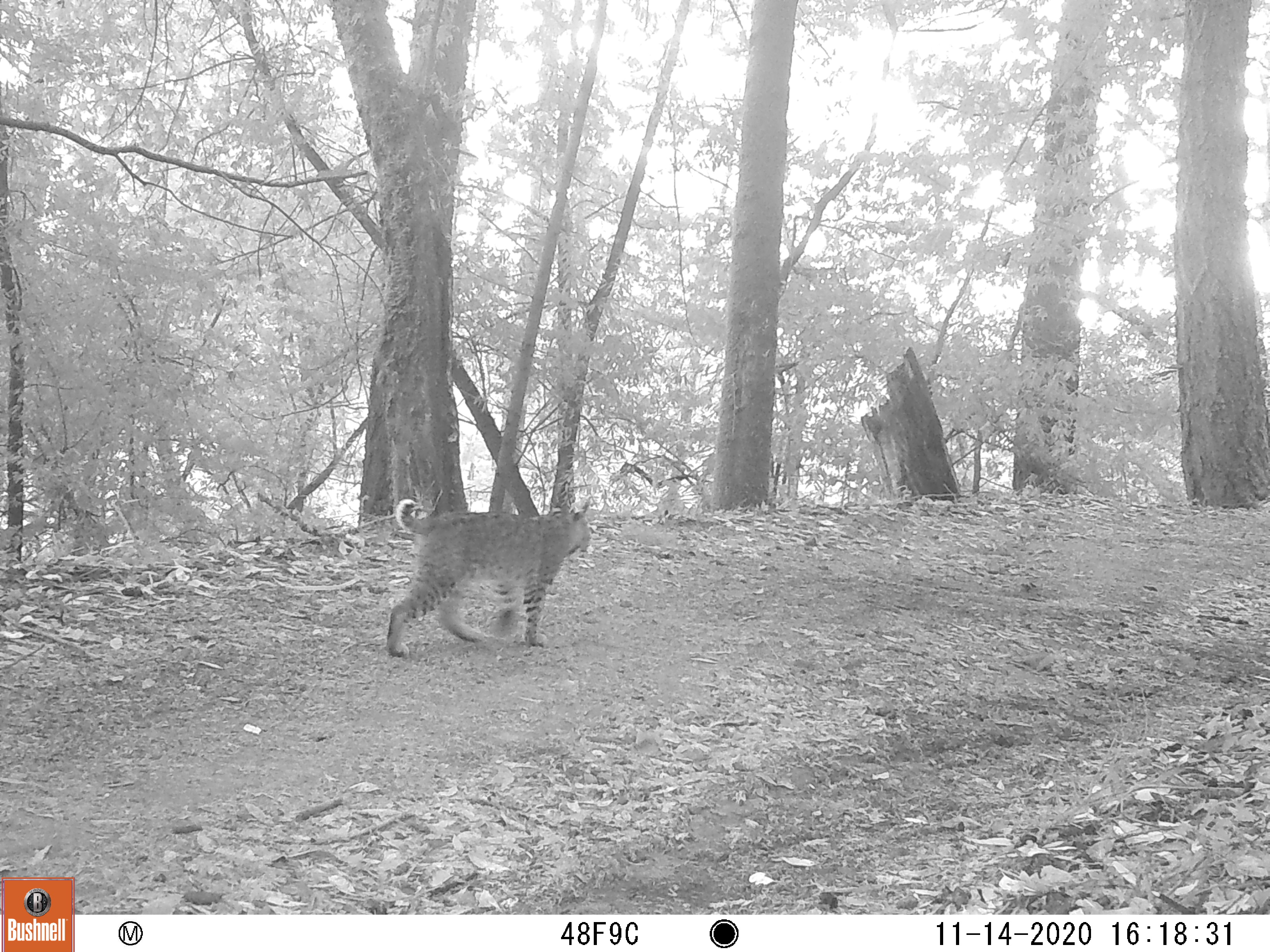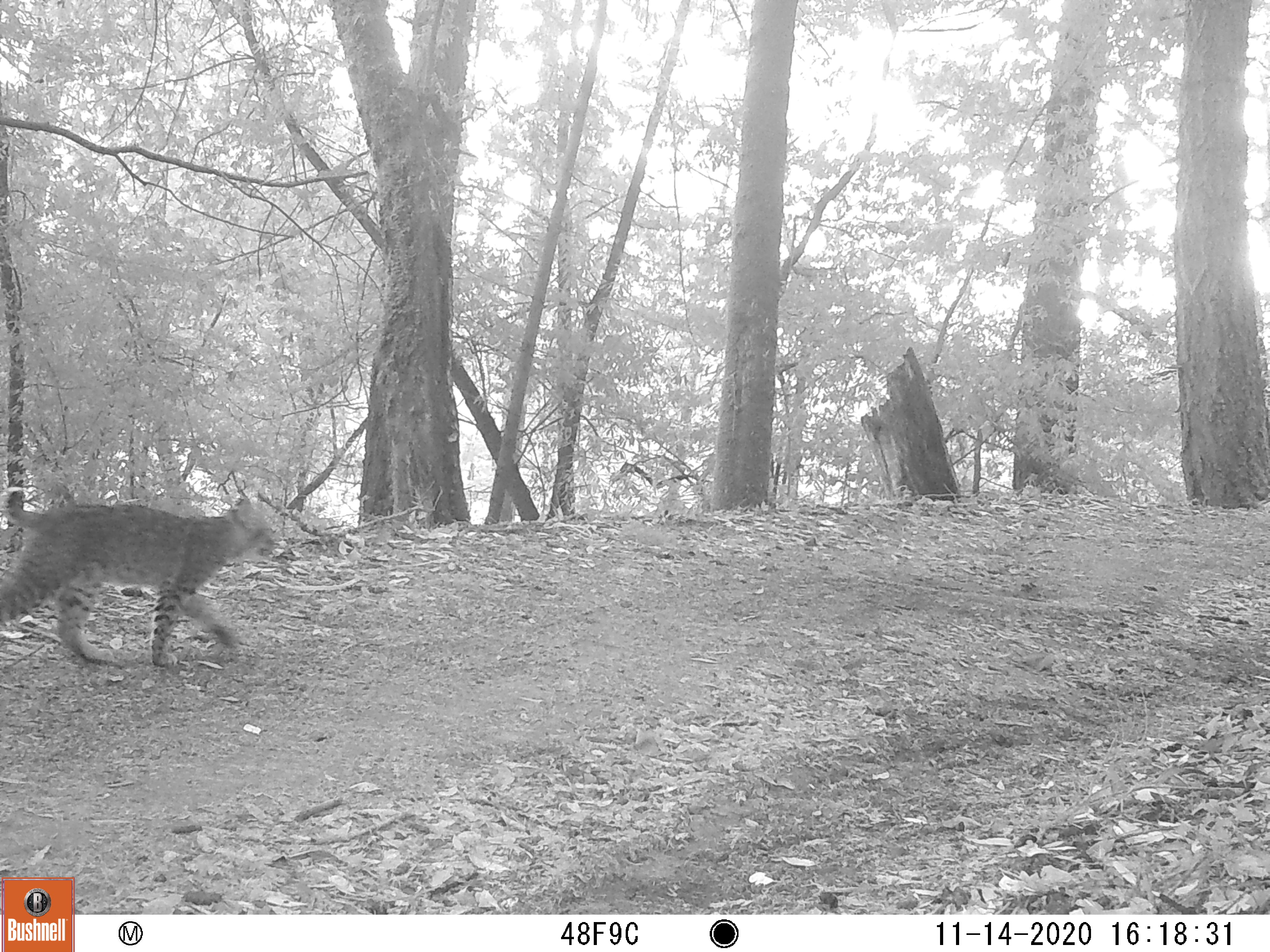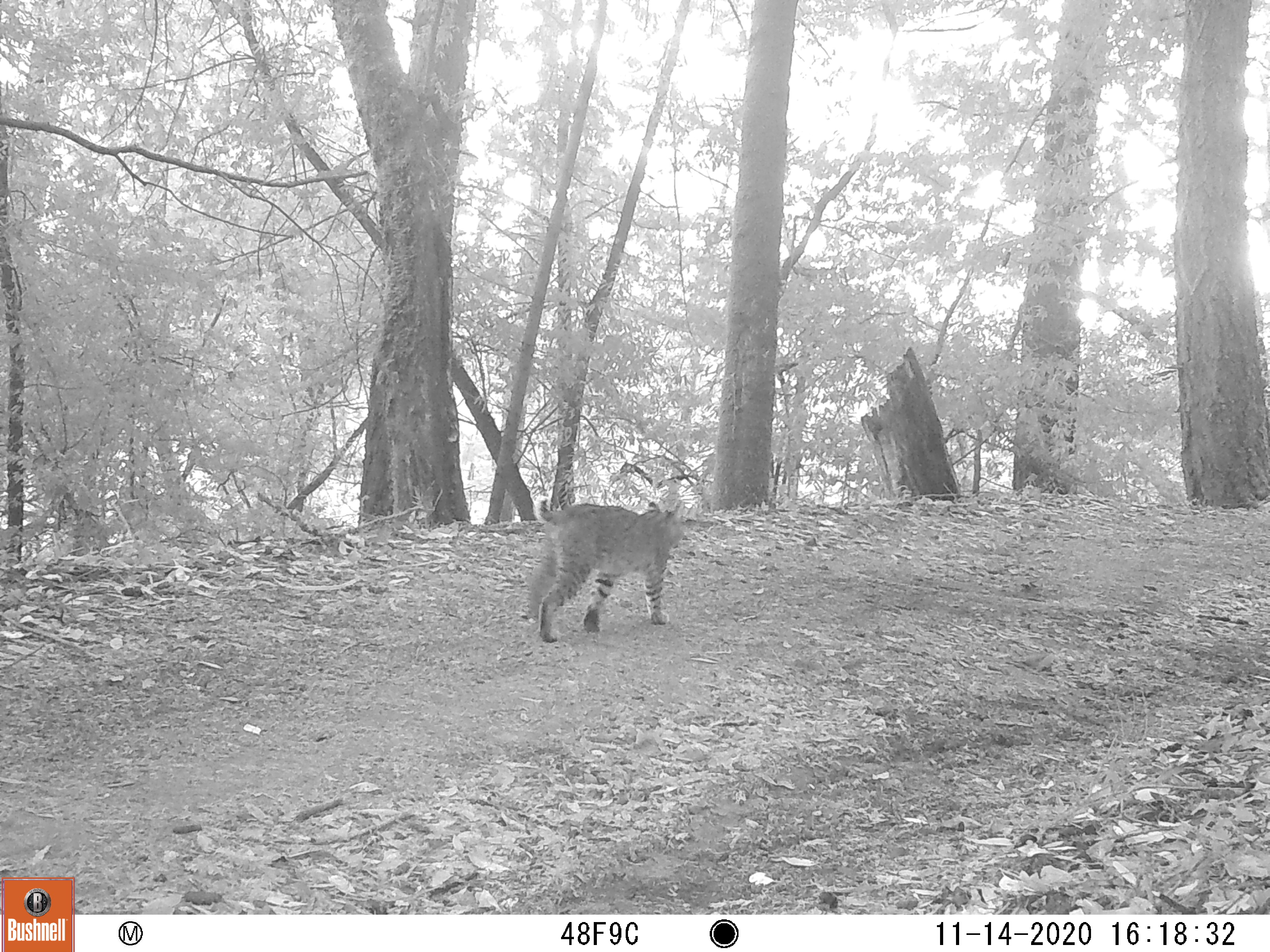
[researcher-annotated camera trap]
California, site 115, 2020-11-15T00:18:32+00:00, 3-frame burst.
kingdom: Animalia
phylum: Chordata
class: Mammalia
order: Carnivora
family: Felidae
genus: Lynx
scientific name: Lynx rufus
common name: bobcat